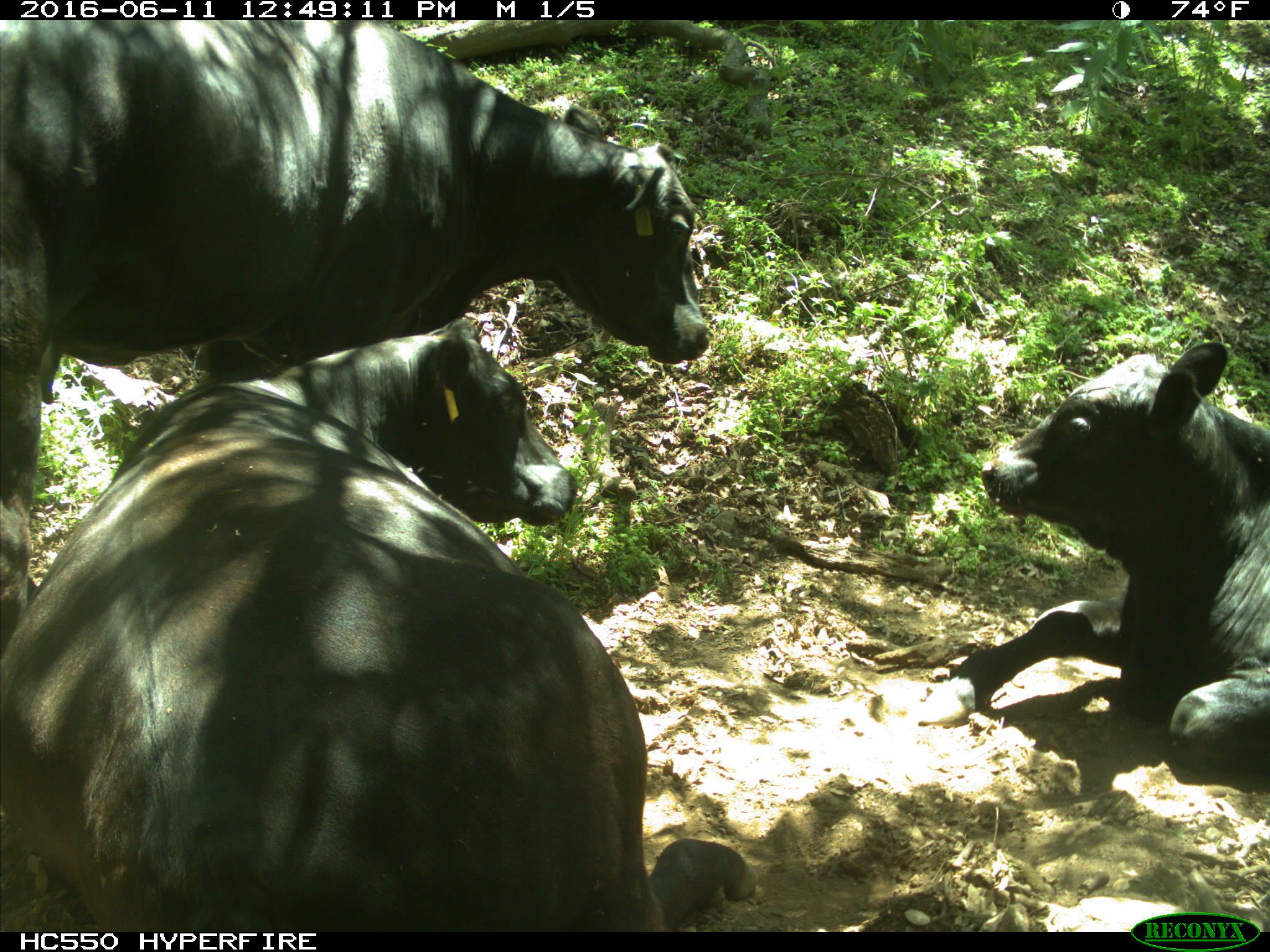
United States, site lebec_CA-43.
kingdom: Animalia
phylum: Chordata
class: Mammalia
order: Artiodactyla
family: Bovidae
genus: Bos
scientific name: Bos taurus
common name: domestic cow